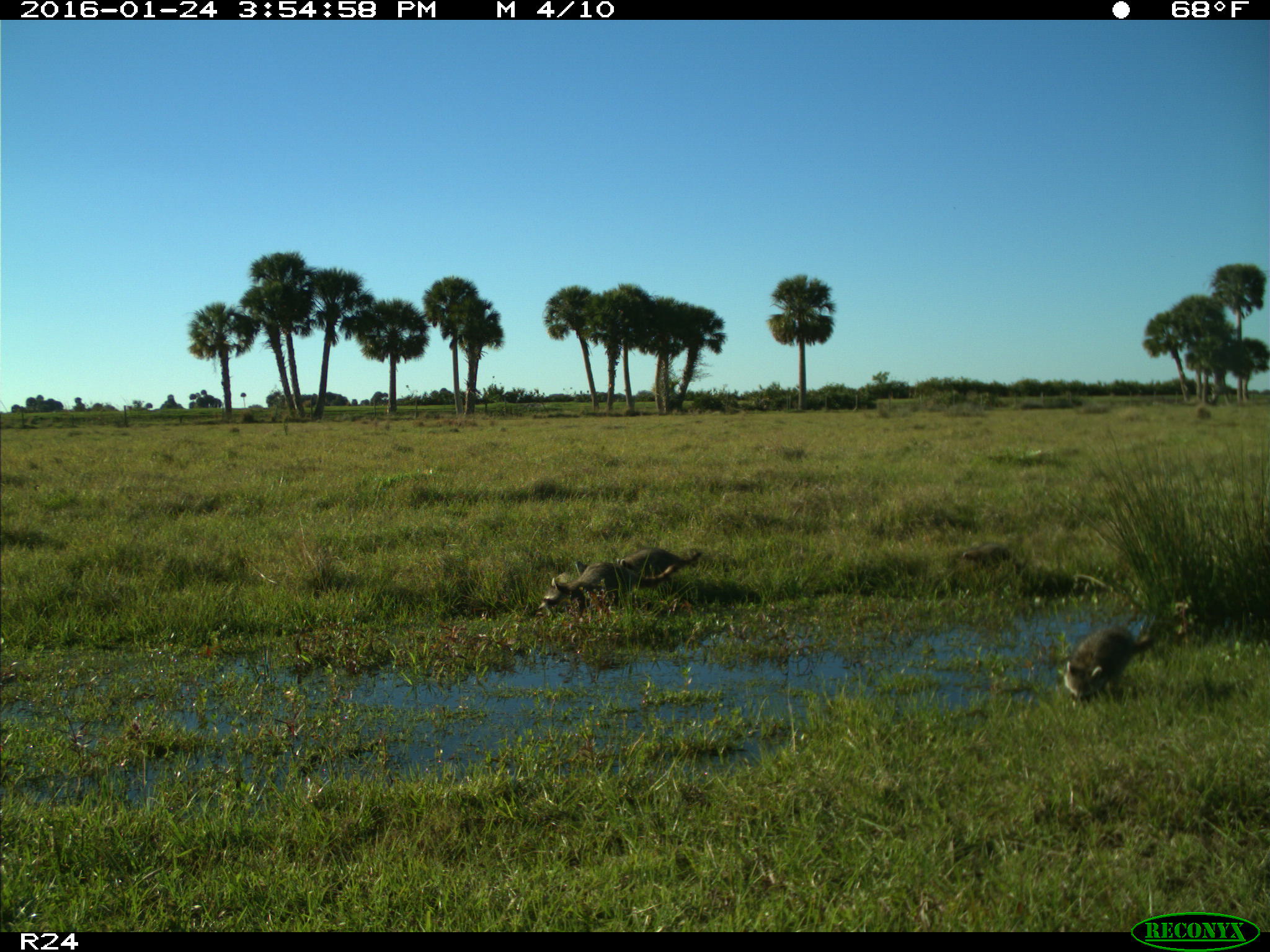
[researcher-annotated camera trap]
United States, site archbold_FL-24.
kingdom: Animalia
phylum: Chordata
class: Mammalia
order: Carnivora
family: Procyonidae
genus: Procyon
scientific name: Procyon lotor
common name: common raccoon